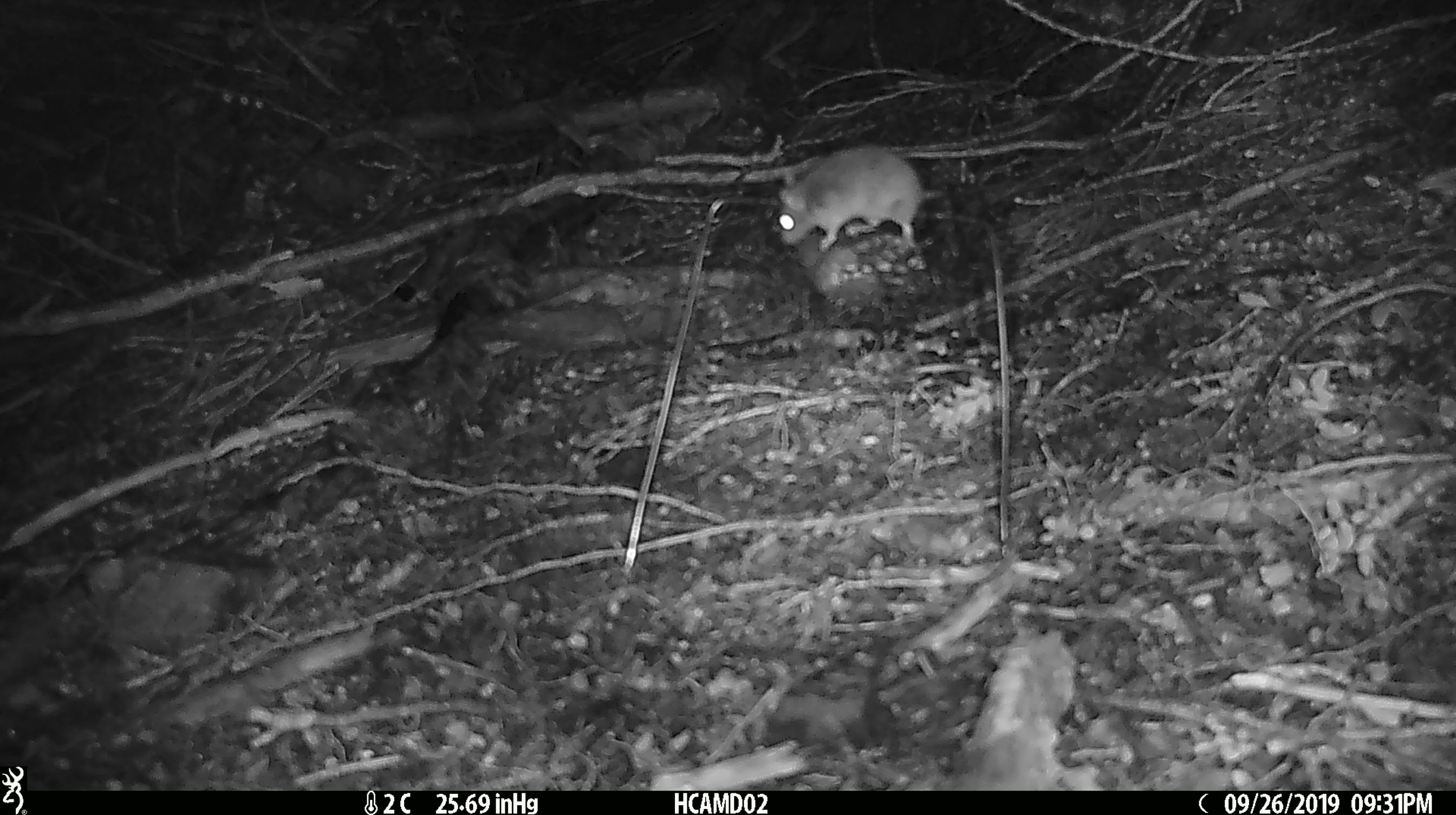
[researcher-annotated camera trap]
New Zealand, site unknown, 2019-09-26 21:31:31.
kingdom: Animalia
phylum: Chordata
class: Mammalia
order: Rodentia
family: Muridae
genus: Mus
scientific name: Mus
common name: mouse